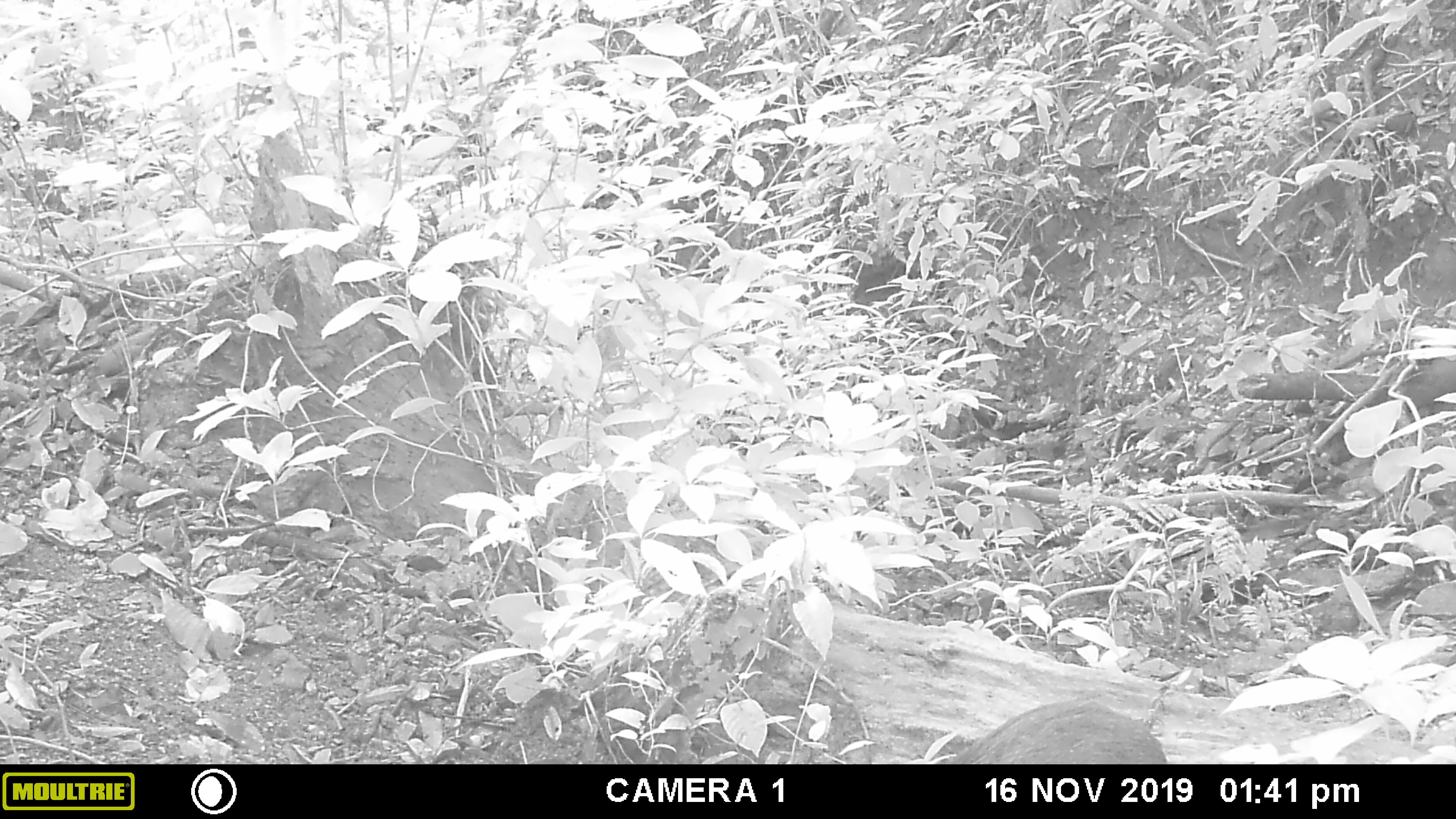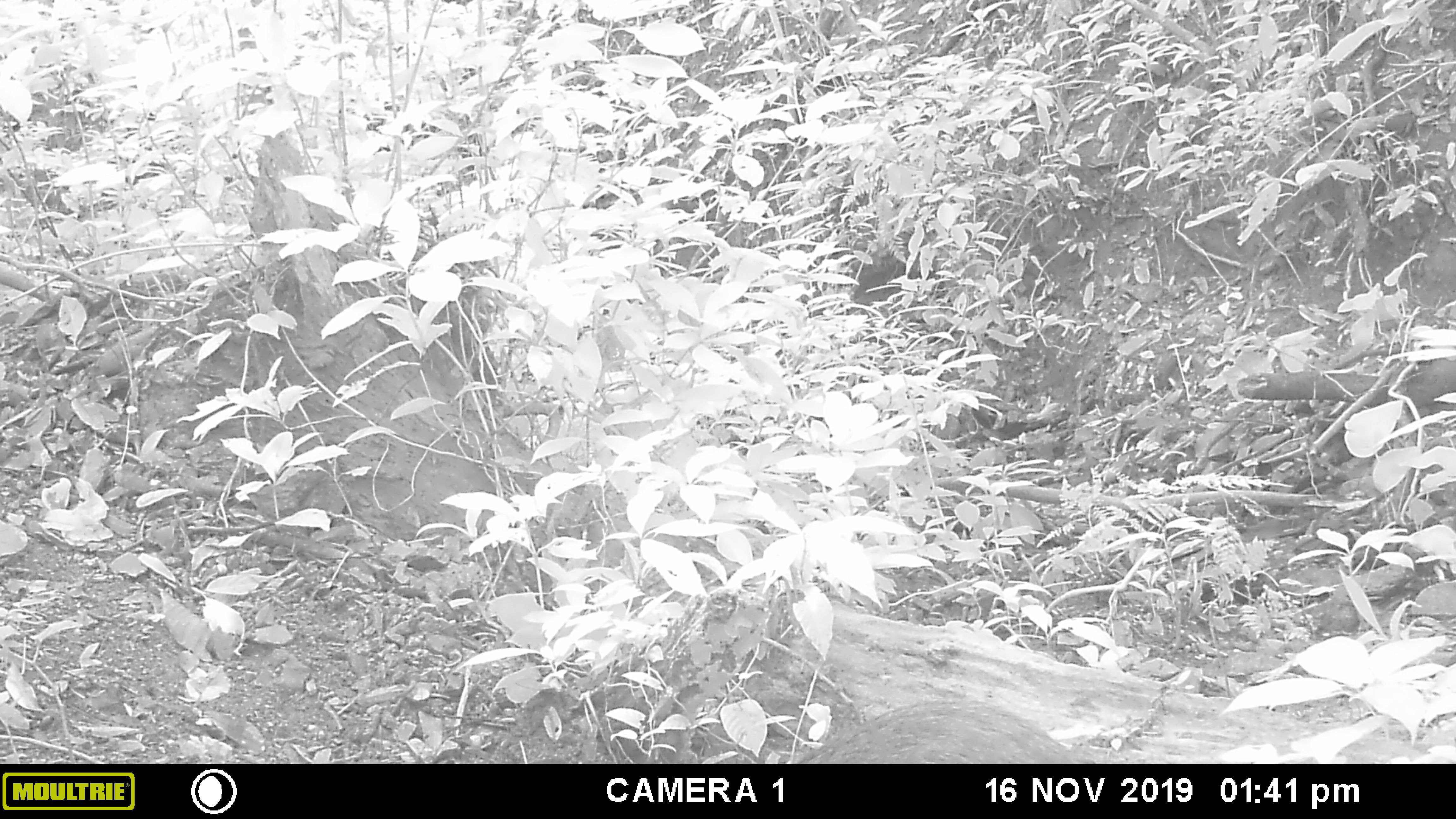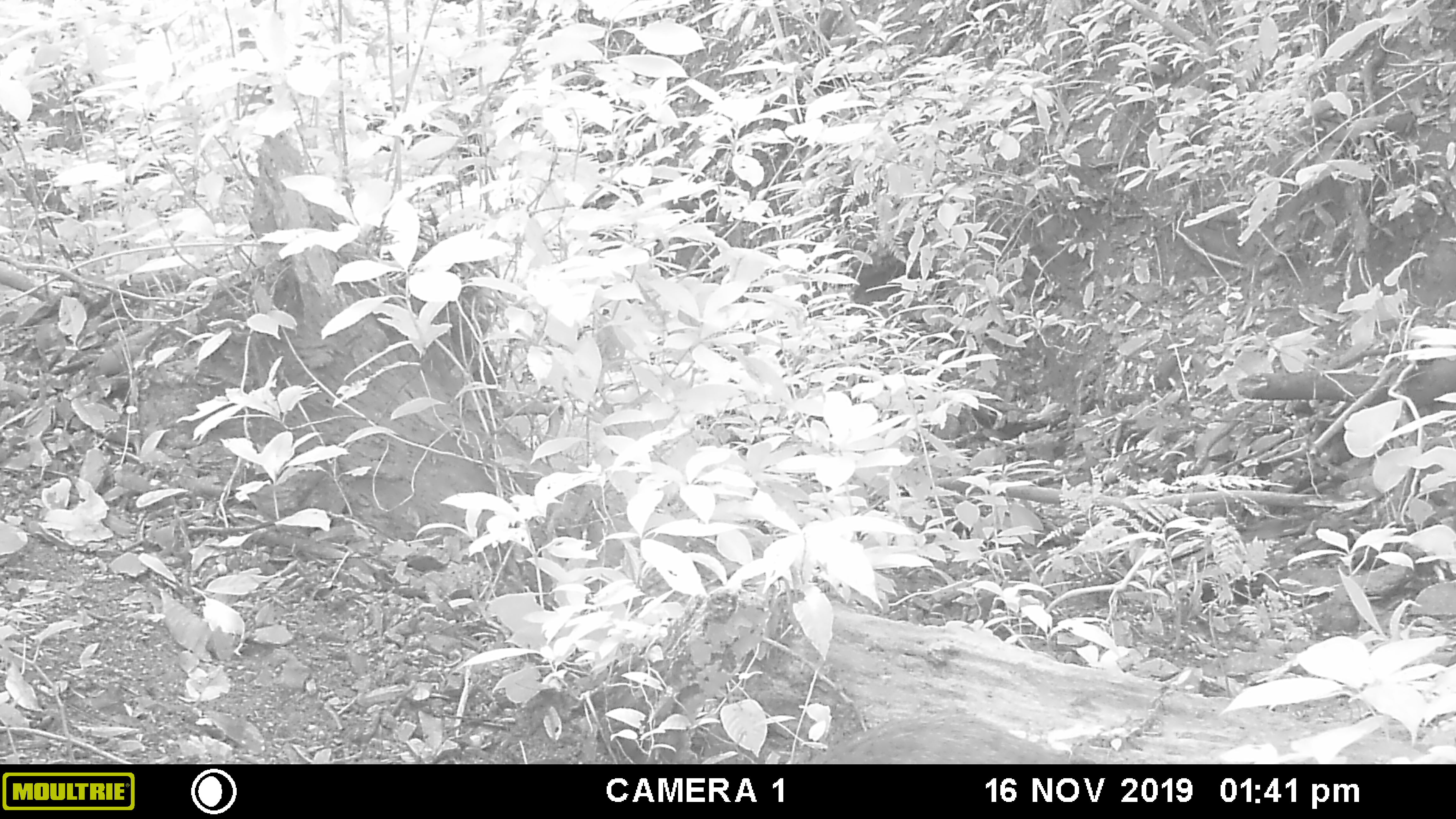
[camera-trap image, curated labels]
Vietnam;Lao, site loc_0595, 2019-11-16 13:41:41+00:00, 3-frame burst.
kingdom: Animalia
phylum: Chordata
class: Mammalia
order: Artiodactyla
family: Suidae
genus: Sus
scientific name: Sus scrofa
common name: eurasian wild pig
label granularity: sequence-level